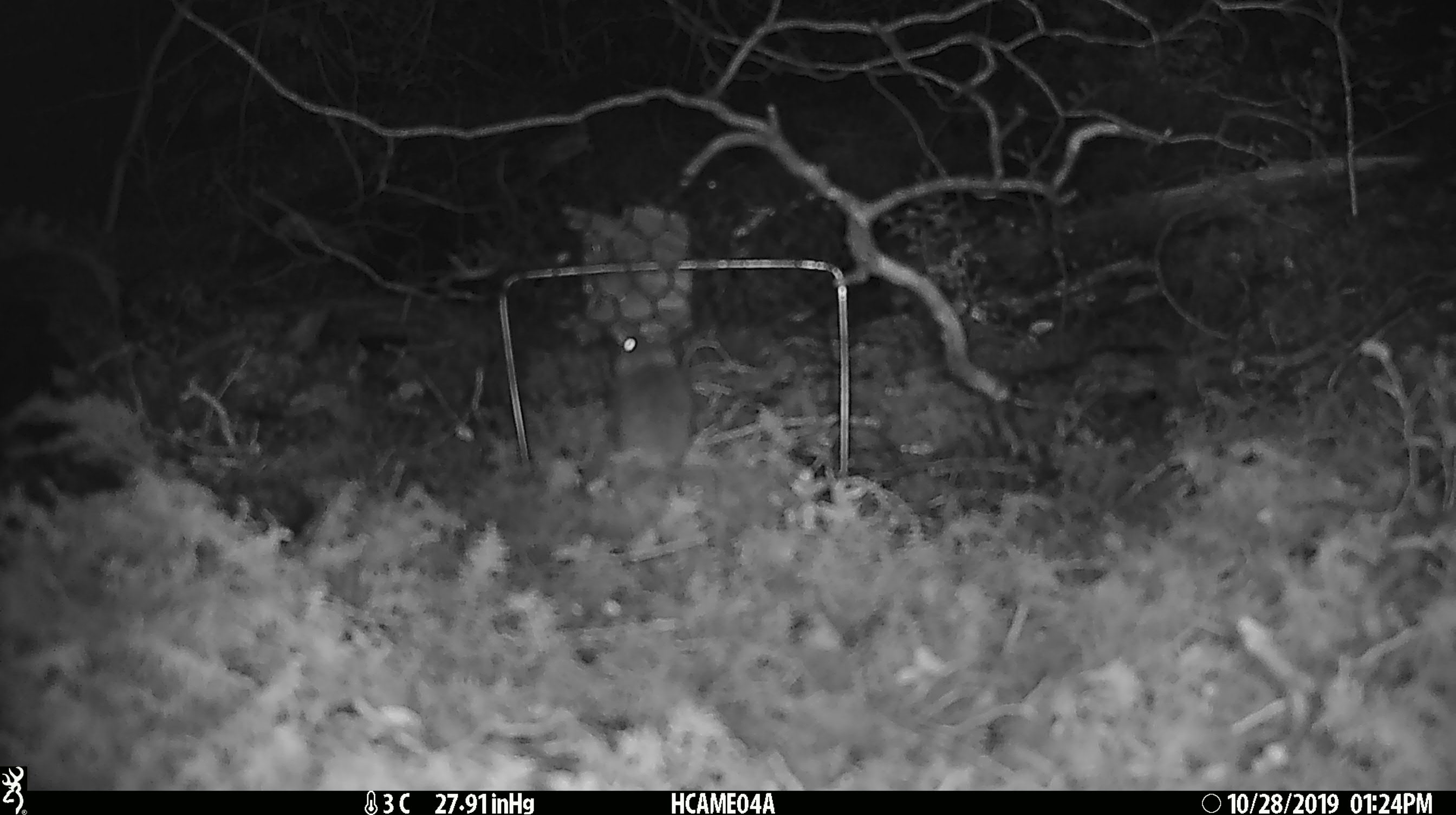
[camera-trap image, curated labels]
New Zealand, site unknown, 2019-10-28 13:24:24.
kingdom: Animalia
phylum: Chordata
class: Mammalia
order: Rodentia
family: Muridae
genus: Mus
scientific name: Mus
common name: mouse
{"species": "mouse (Mus)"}